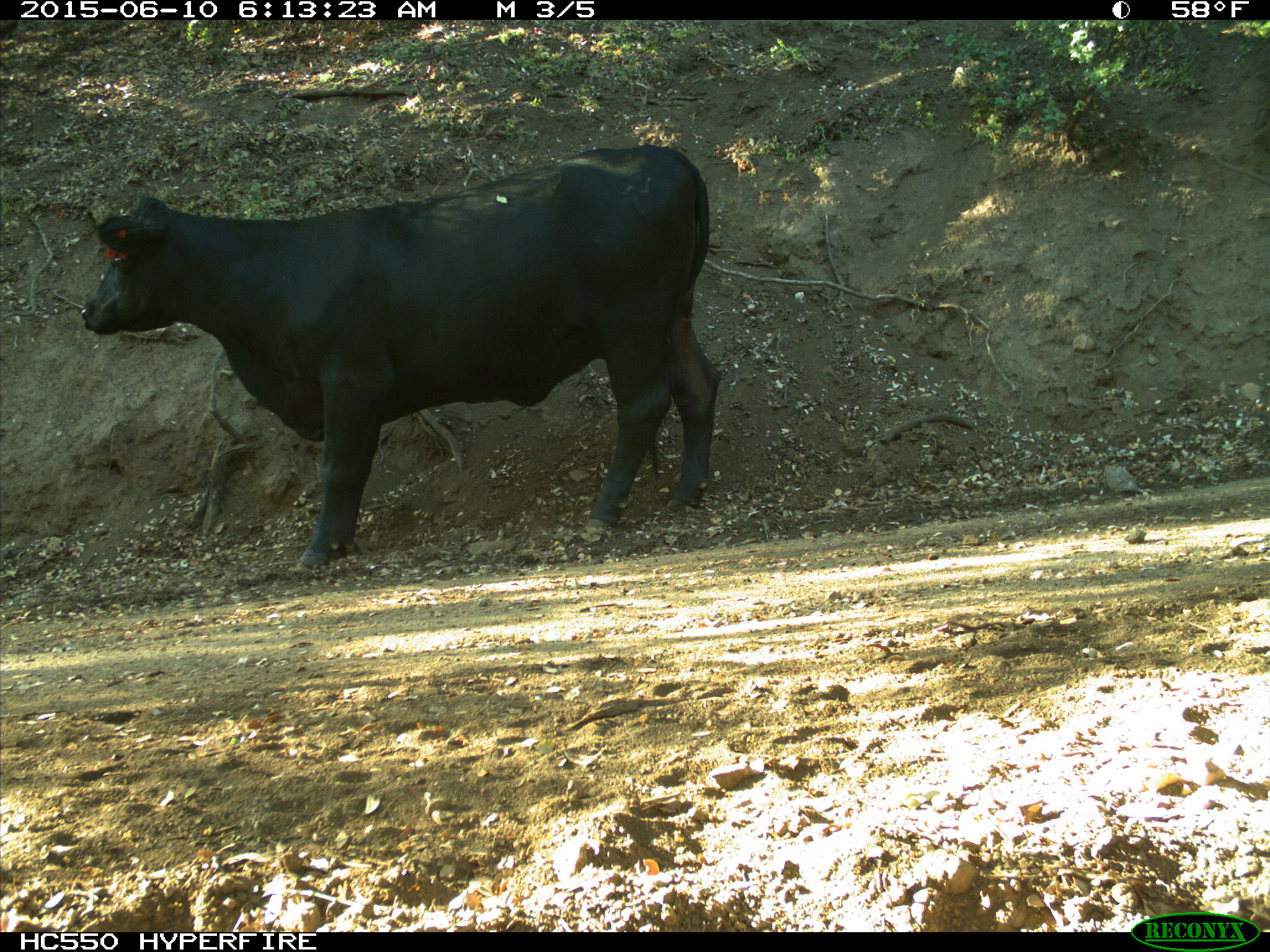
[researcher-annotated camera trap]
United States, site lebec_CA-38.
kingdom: Animalia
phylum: Chordata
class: Mammalia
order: Artiodactyla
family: Bovidae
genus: Bos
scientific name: Bos taurus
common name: domestic cow